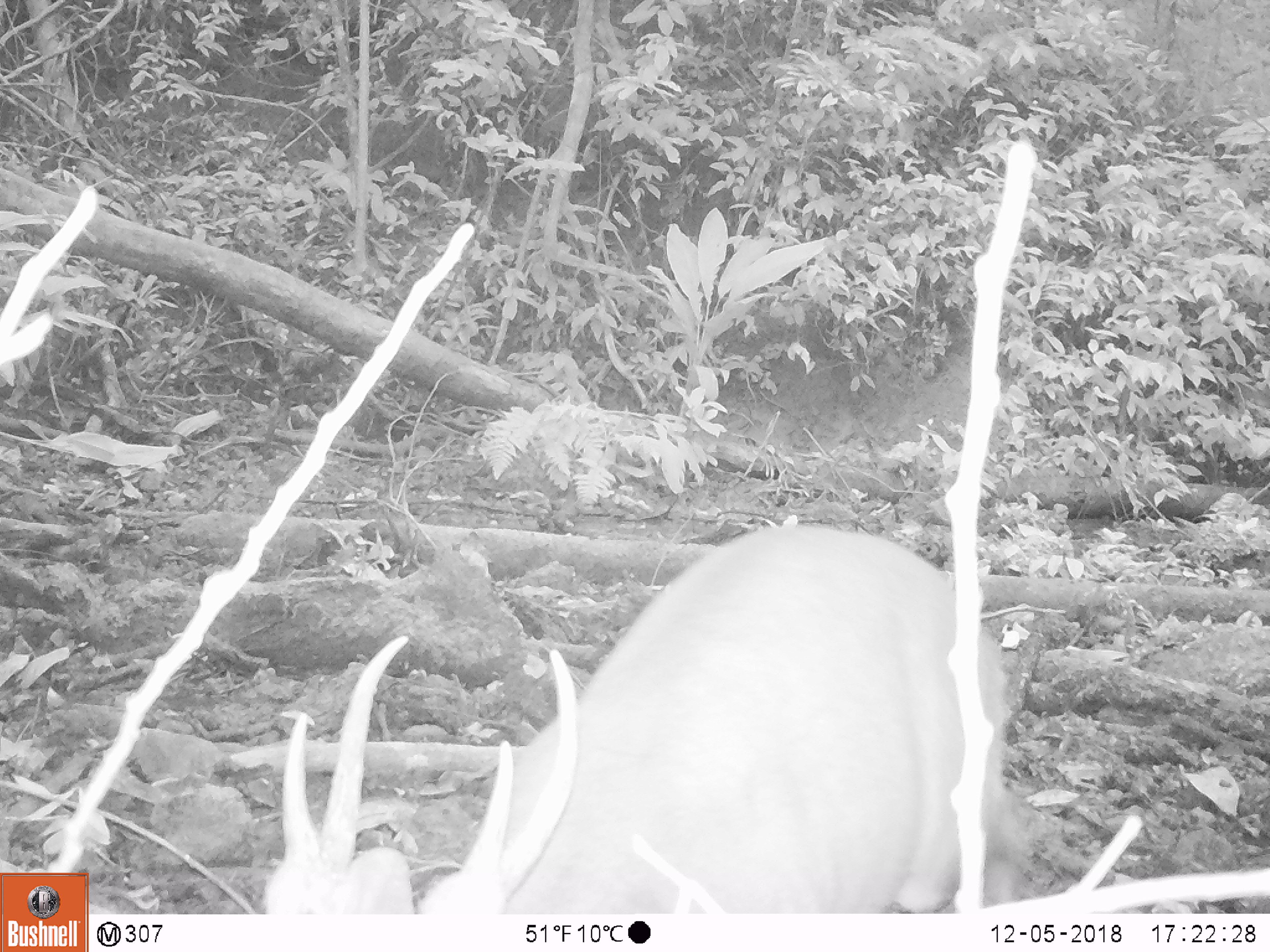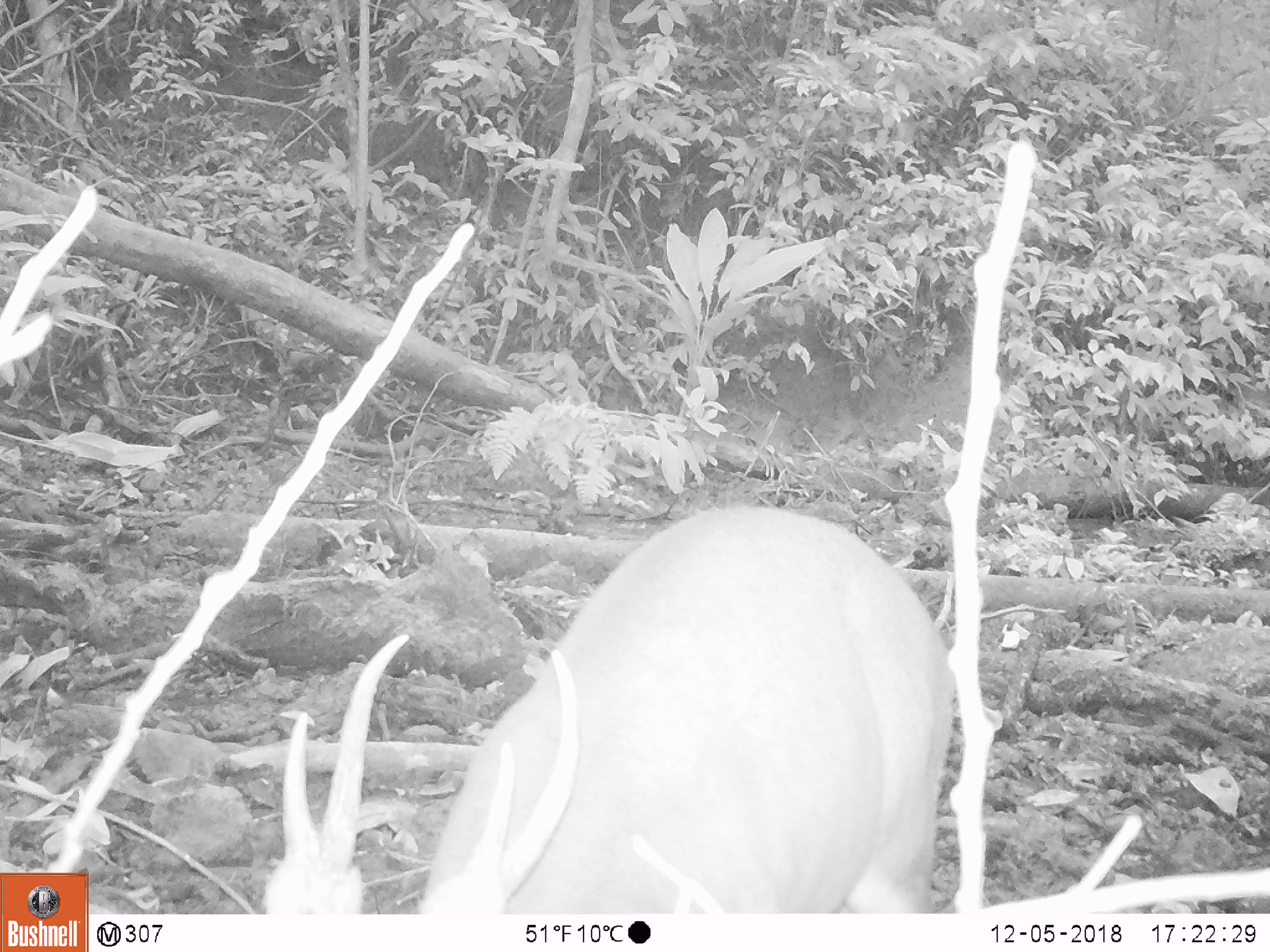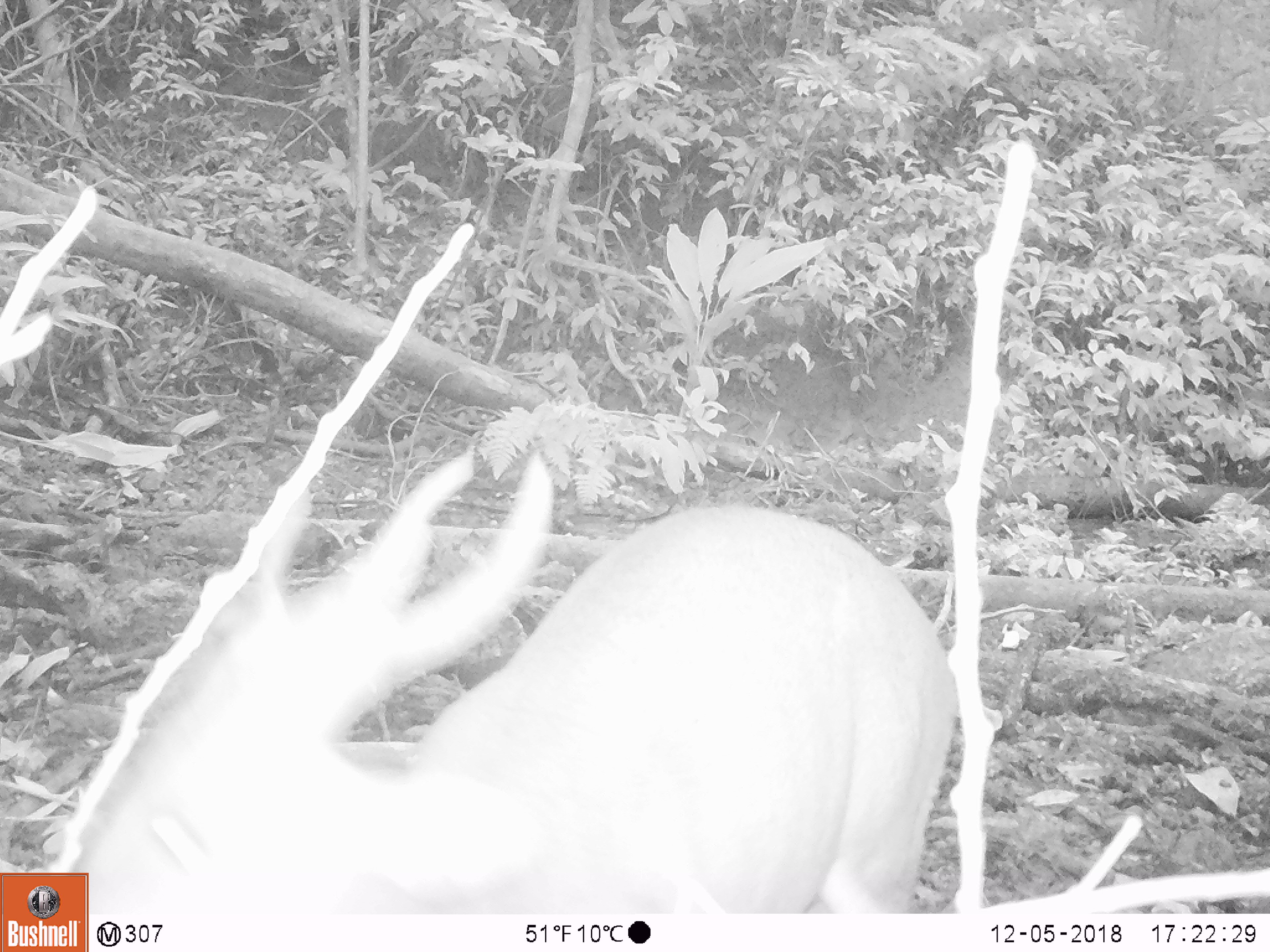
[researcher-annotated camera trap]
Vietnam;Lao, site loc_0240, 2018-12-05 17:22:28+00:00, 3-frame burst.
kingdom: Animalia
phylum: Chordata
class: Mammalia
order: Artiodactyla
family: Cervidae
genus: Muntiacus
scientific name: Muntiacus vuquangensis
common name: large-antlered muntjac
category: large antlered muntjac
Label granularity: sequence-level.